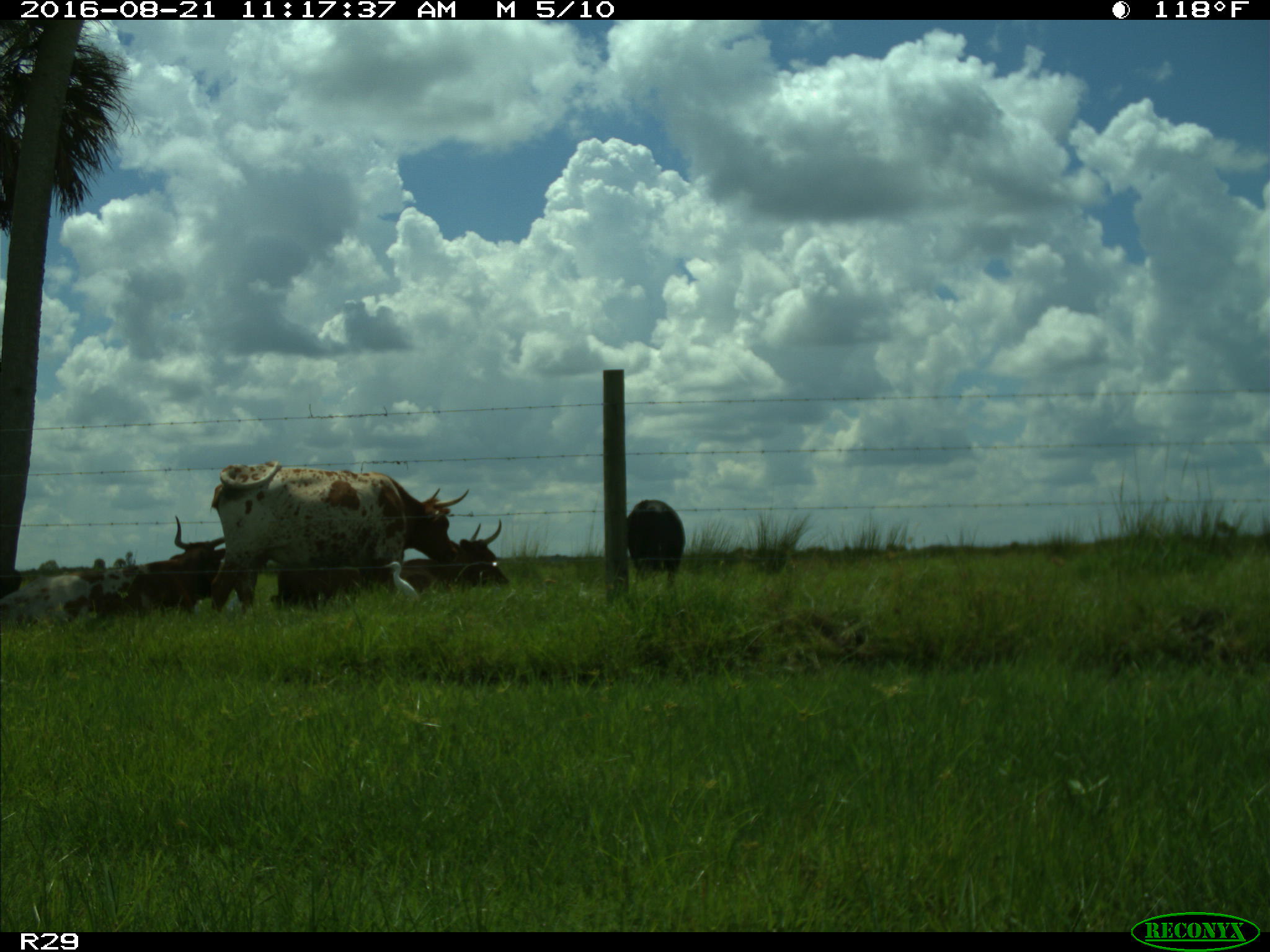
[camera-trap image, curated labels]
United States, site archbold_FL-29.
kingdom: Animalia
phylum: Chordata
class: Mammalia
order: Artiodactyla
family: Bovidae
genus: Bos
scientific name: Bos taurus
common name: domestic cow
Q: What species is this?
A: Bos taurus (domestic cow).